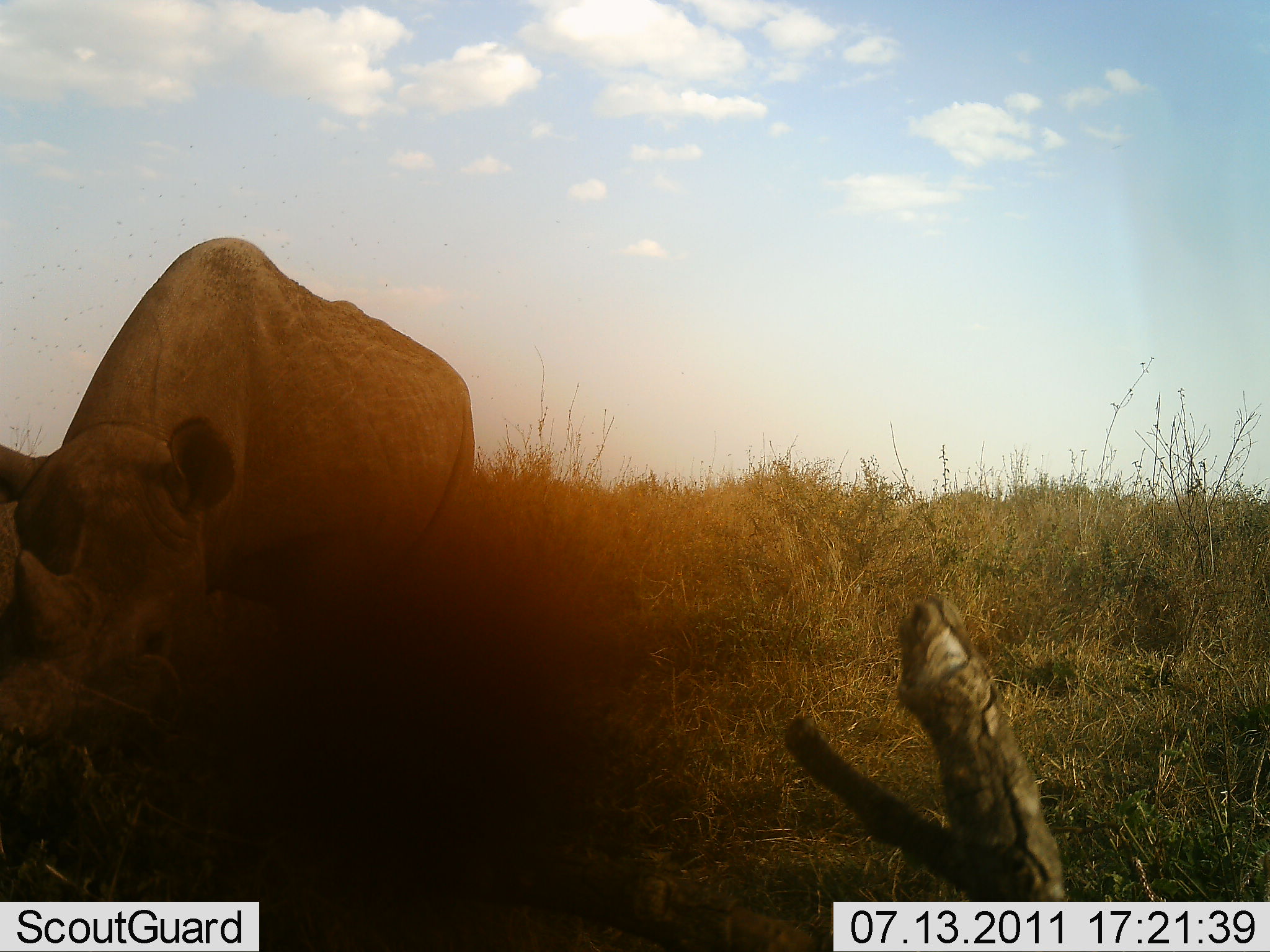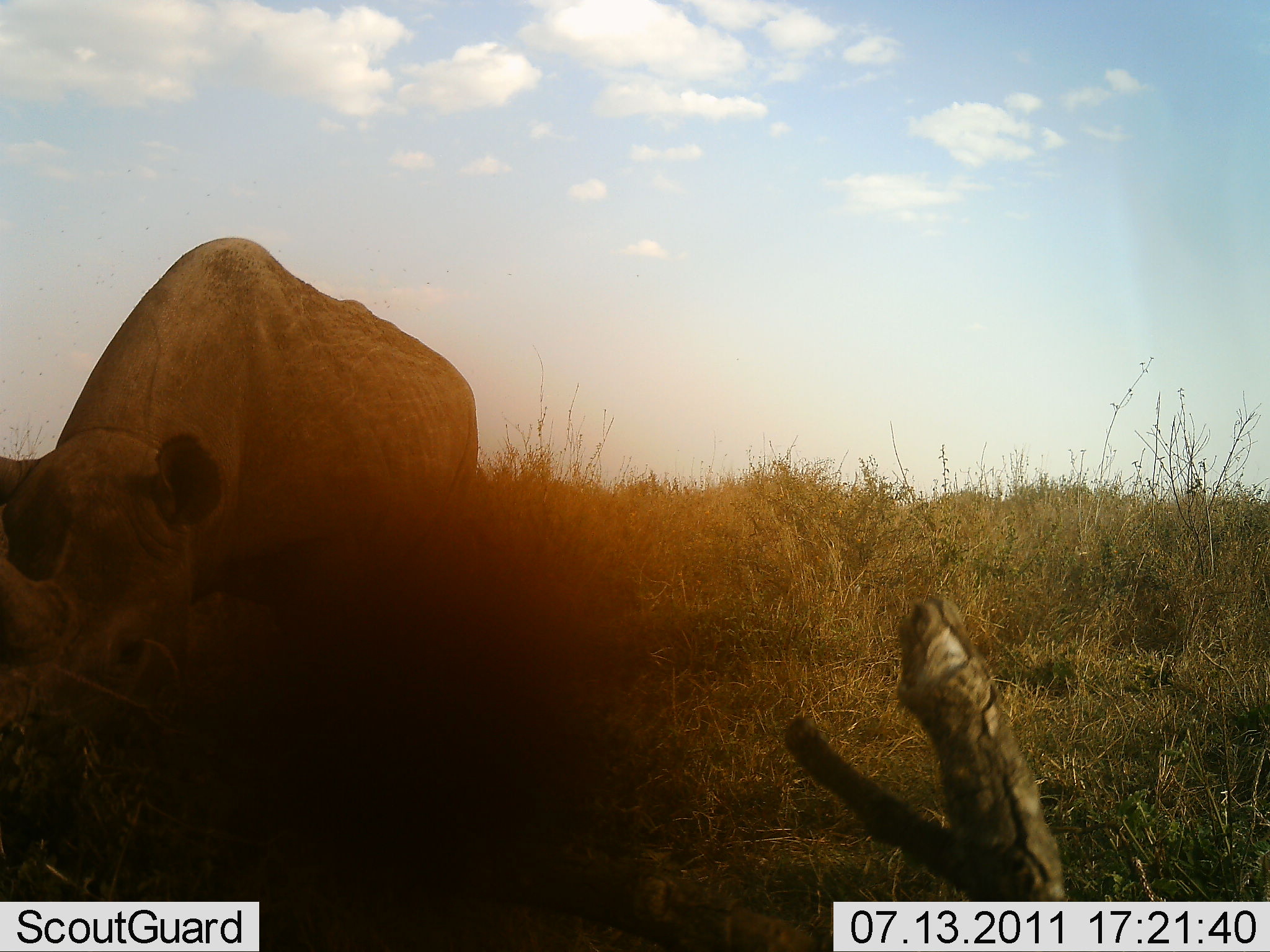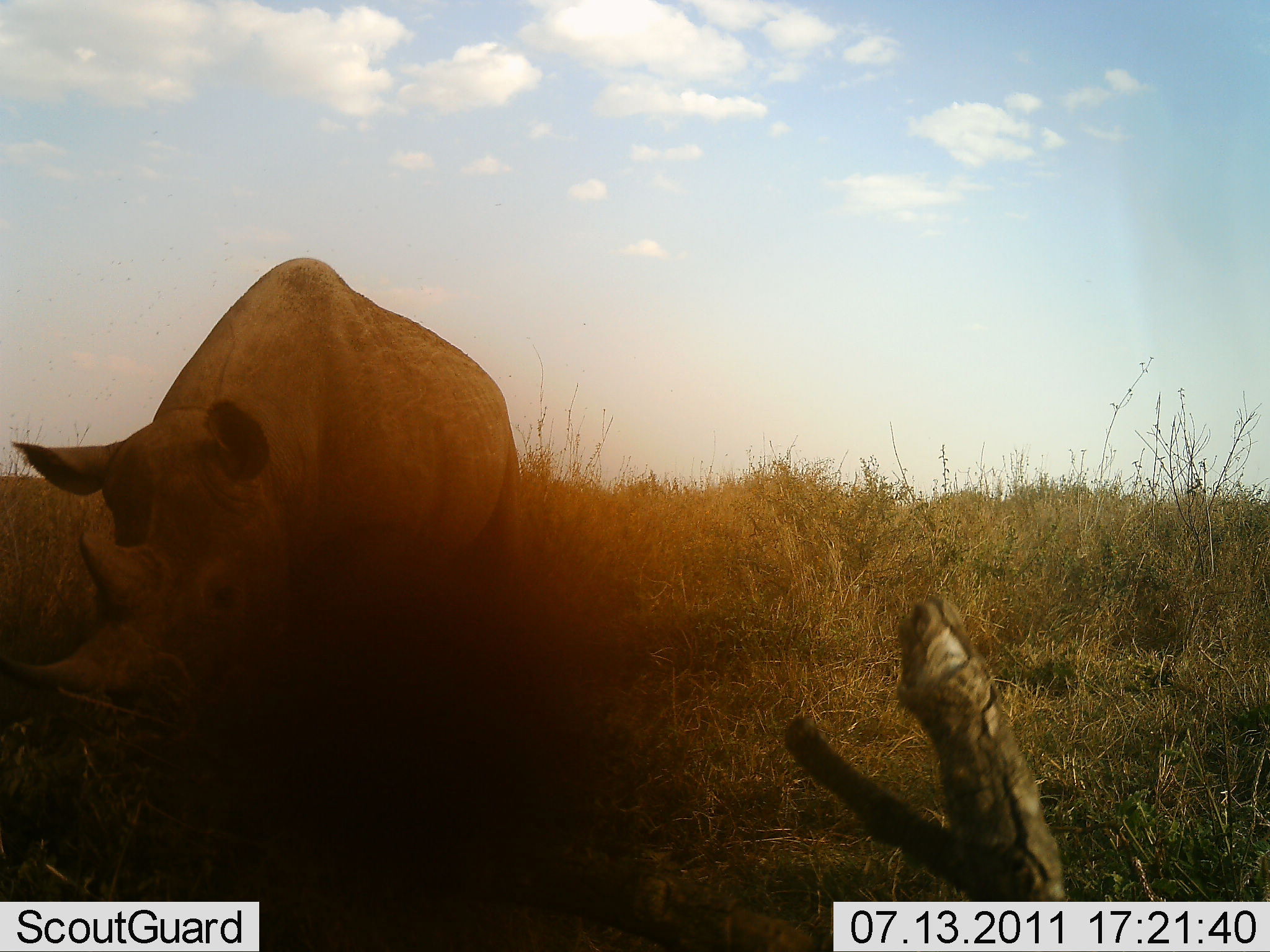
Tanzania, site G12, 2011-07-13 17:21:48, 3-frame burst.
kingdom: Animalia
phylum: Chordata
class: Mammalia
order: Perissodactyla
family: Rhinocerotidae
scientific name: Rhinocerotidae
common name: rhinoceros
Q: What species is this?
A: Rhinoceros (Rhinocerotidae).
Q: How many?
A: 1.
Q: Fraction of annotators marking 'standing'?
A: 18%.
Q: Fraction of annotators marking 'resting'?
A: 0%.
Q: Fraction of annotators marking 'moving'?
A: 73%.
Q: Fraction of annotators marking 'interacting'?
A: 9%.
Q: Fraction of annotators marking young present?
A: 0%.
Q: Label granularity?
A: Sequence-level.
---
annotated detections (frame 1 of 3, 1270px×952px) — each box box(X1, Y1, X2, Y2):
animal: box(0, 234, 476, 769)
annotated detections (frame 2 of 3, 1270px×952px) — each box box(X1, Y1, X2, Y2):
animal: box(0, 235, 481, 786)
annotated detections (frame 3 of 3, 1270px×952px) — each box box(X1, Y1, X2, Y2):
animal: box(0, 253, 524, 740)